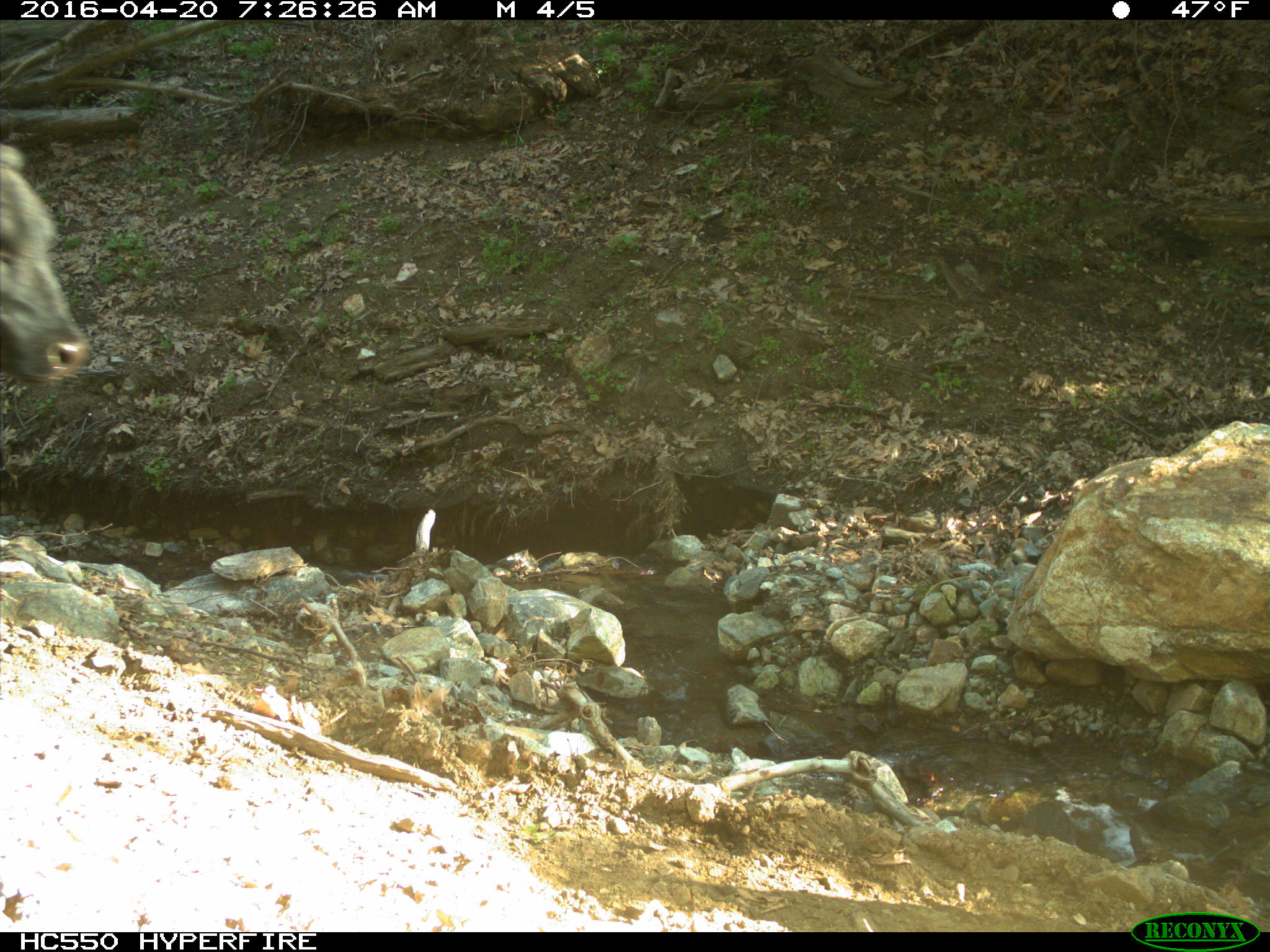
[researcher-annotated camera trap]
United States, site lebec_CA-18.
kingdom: Animalia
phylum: Chordata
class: Mammalia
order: Artiodactyla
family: Bovidae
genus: Bos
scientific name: Bos taurus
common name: domestic cow